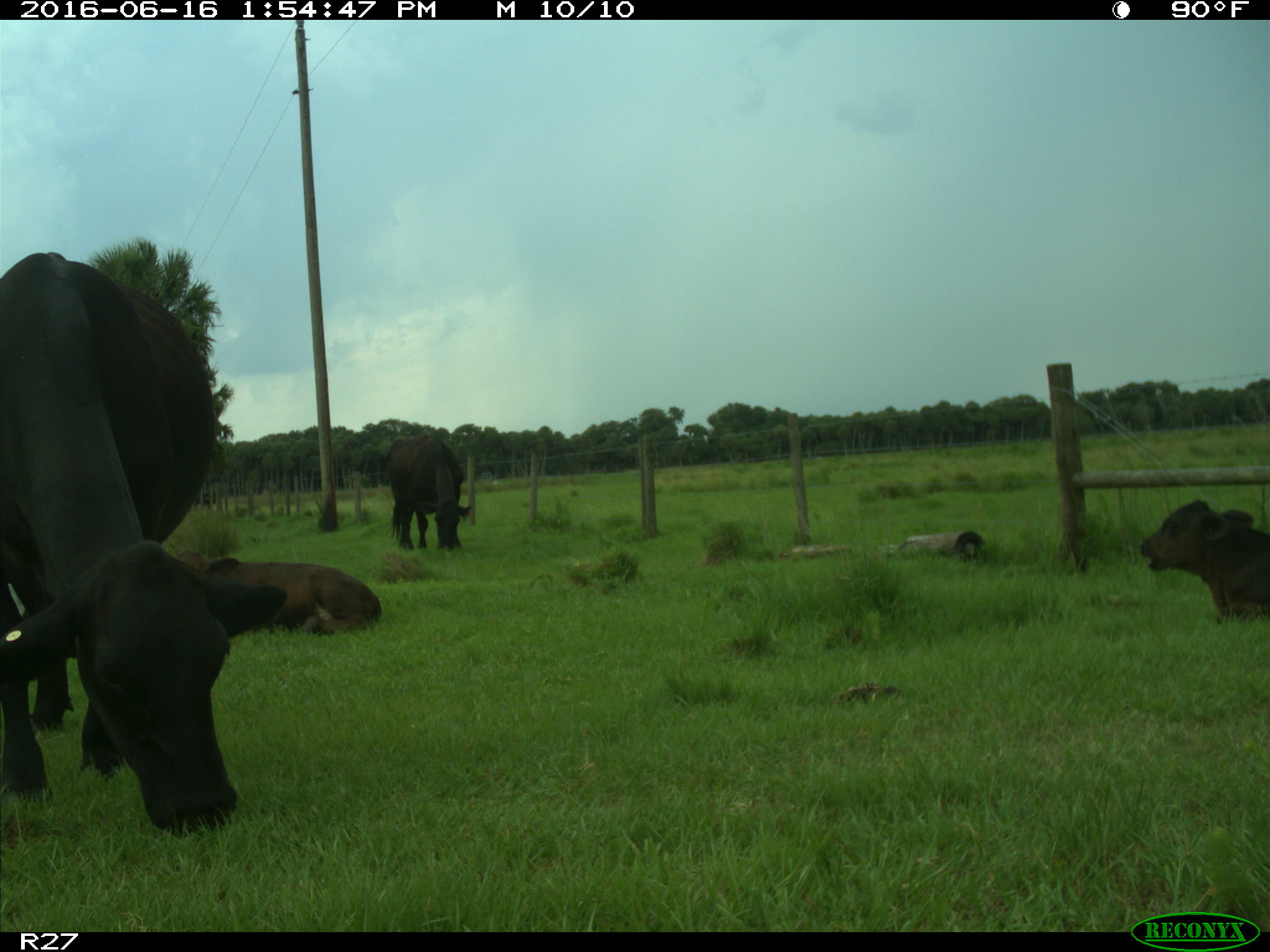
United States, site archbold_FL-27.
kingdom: Animalia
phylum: Chordata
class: Mammalia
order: Artiodactyla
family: Bovidae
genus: Bos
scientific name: Bos taurus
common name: domestic cow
Bos taurus (domestic cow).